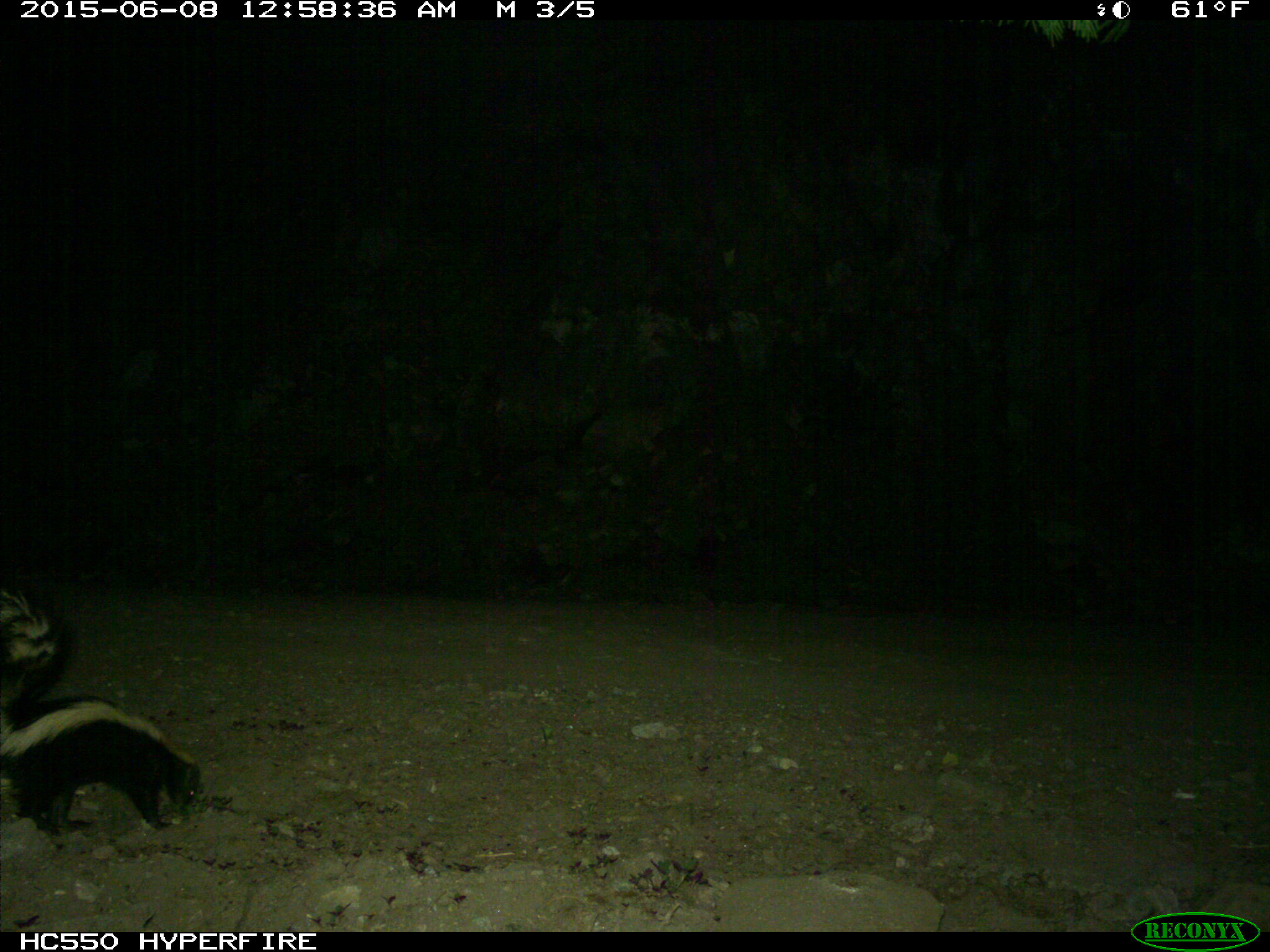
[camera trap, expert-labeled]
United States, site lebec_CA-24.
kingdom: Animalia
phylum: Chordata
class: Mammalia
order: Carnivora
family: Mephitidae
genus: Mephitis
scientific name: Mephitis mephitis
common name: striped skunk